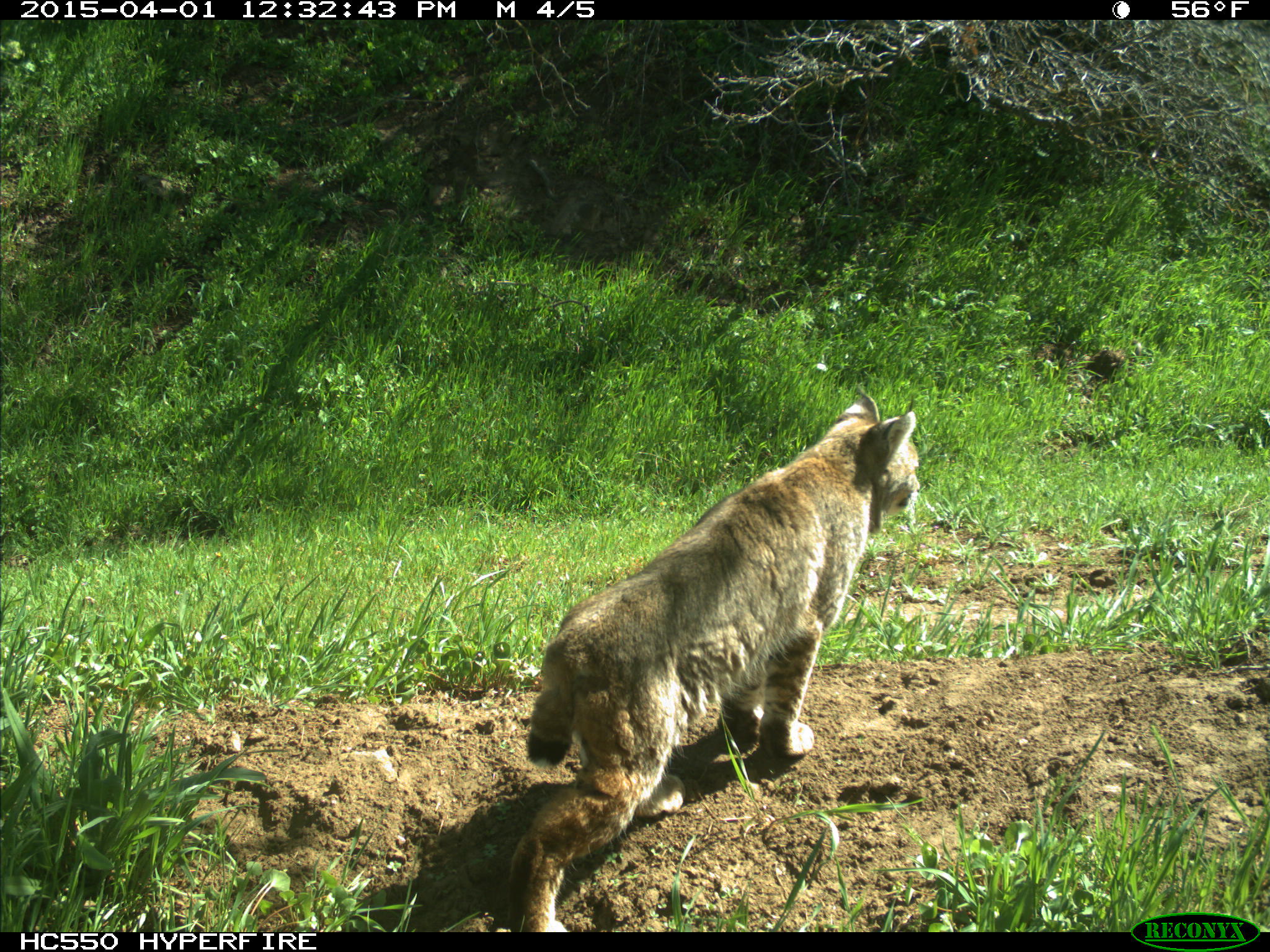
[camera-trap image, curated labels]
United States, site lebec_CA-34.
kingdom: Animalia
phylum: Chordata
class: Mammalia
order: Carnivora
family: Felidae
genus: Lynx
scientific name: Lynx rufus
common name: bobcat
Lynx rufus (bobcat).